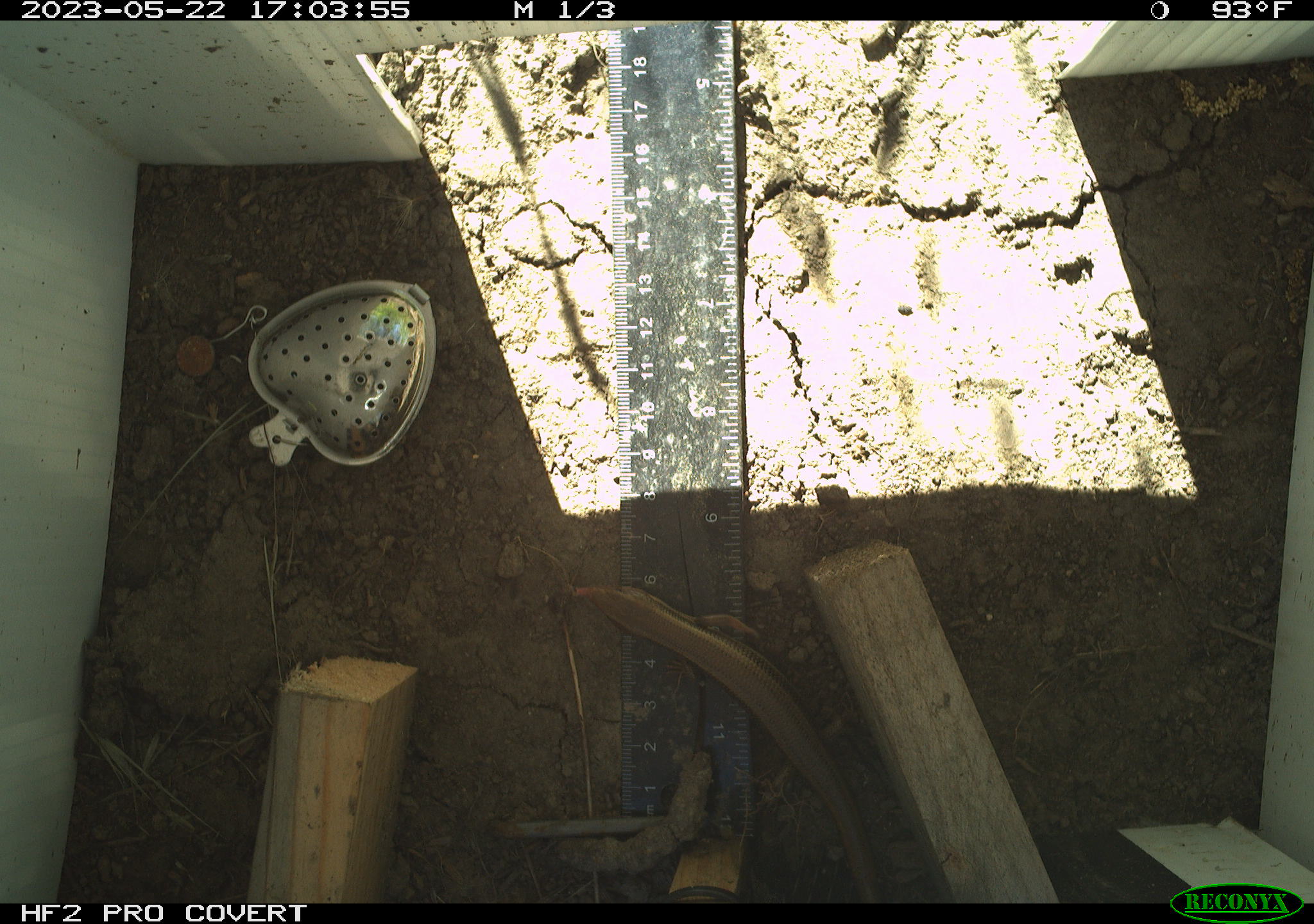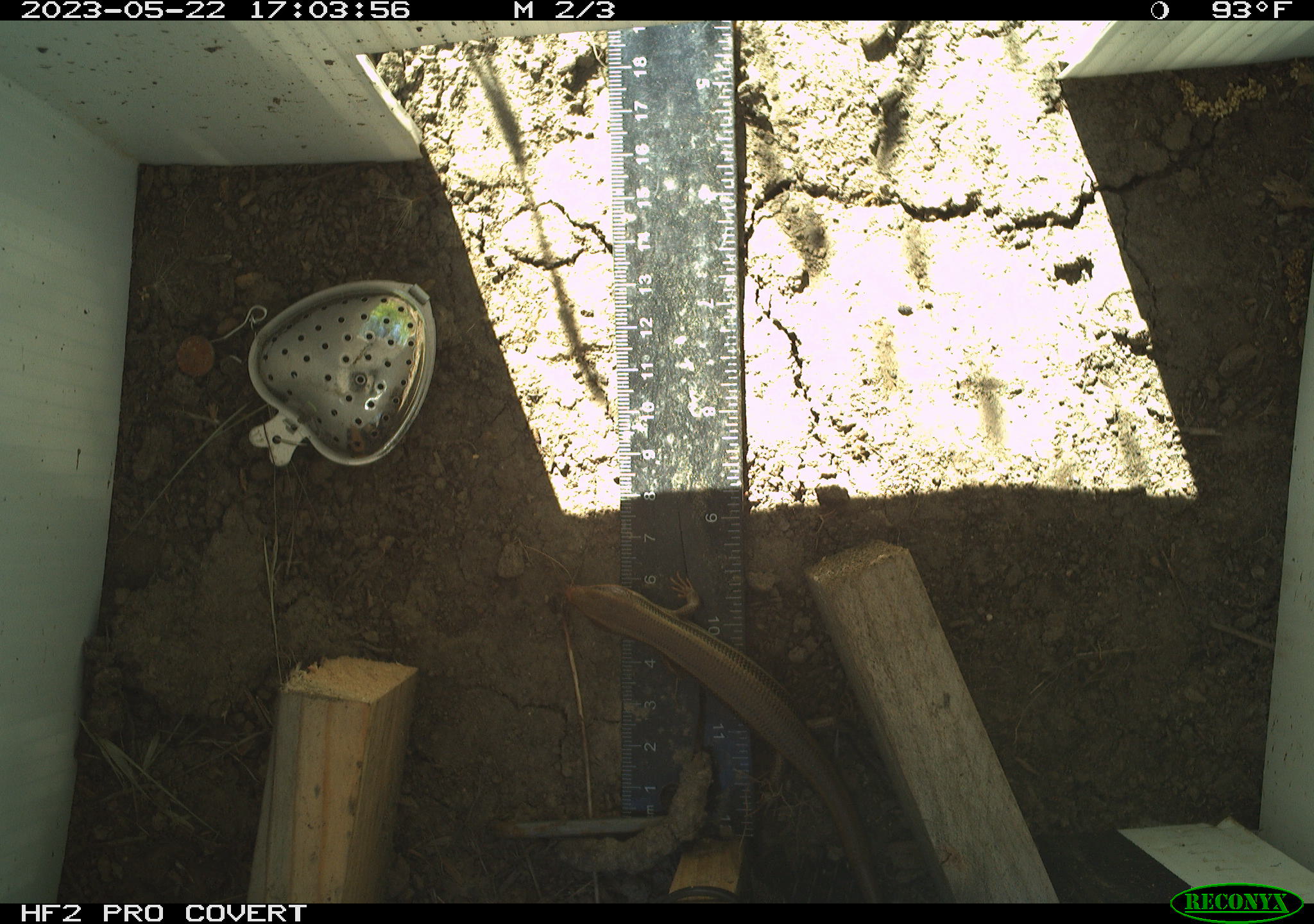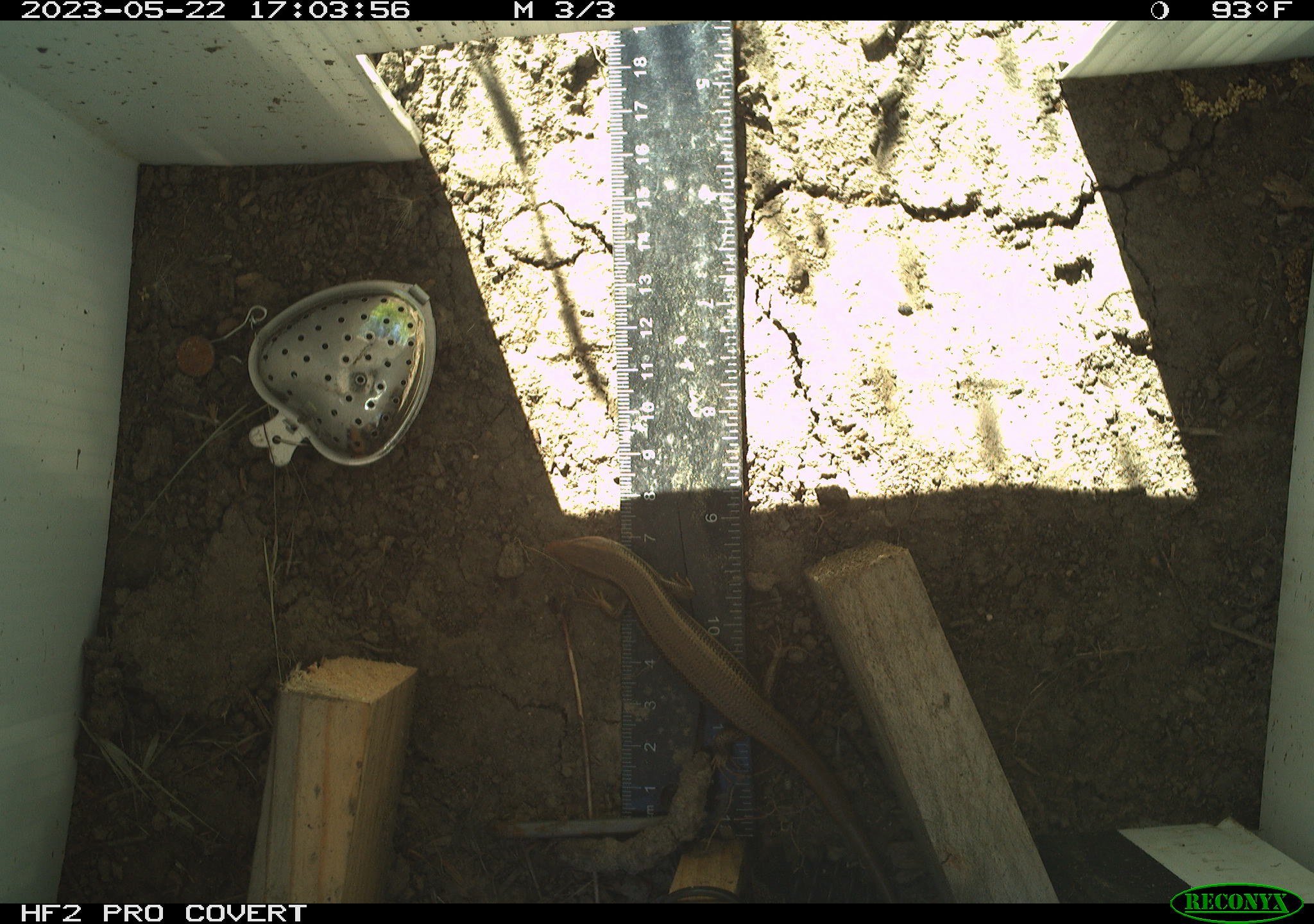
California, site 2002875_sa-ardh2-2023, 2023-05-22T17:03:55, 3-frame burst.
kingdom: Animalia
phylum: Chordata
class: Reptilia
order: Squamata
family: Scincidae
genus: Plestiodon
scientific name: Plestiodon skiltonianus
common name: western skink